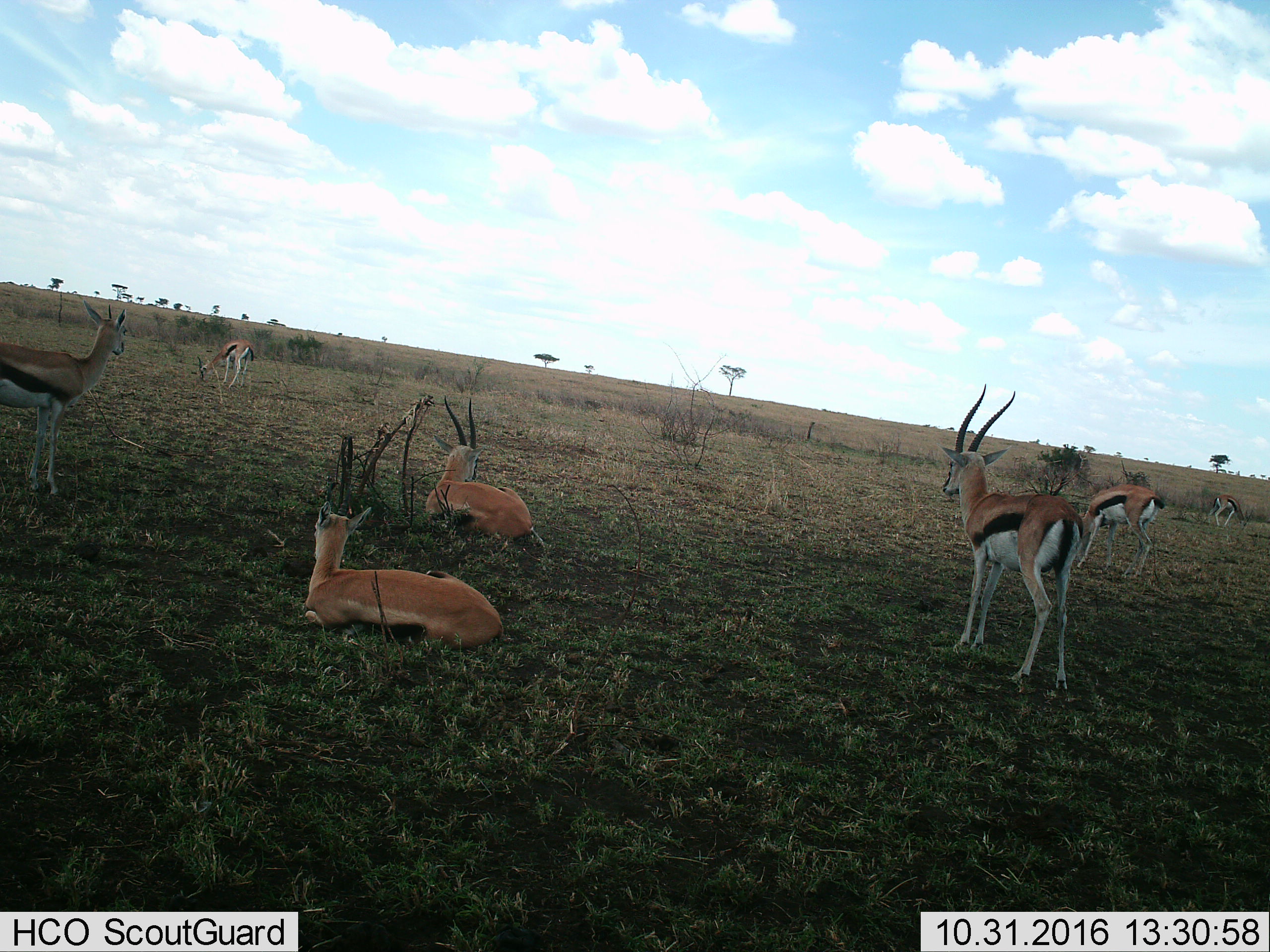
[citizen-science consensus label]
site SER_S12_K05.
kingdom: Animalia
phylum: Chordata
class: Mammalia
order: Artiodactyla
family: Bovidae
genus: Eudorcas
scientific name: Eudorcas thomsonii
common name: thomson's gazelle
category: gazellethomsons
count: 7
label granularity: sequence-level